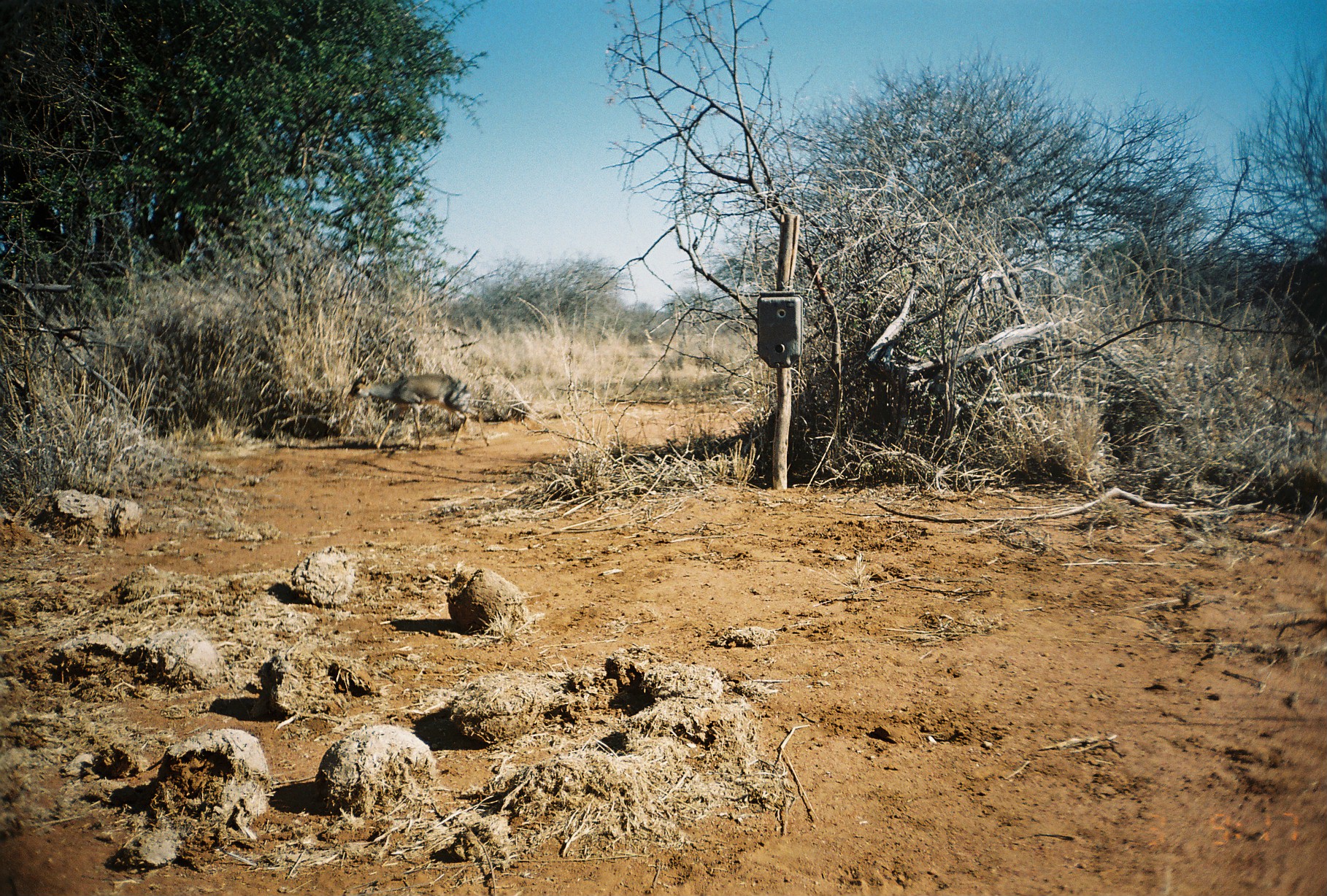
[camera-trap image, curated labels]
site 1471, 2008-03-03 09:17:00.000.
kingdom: Animalia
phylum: Chordata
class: Mammalia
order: Artiodactyla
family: Bovidae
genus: Madoqua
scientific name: Madoqua guentheri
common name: günther's dik-dik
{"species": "Madoqua guentheri (günther's dik-dik)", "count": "1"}